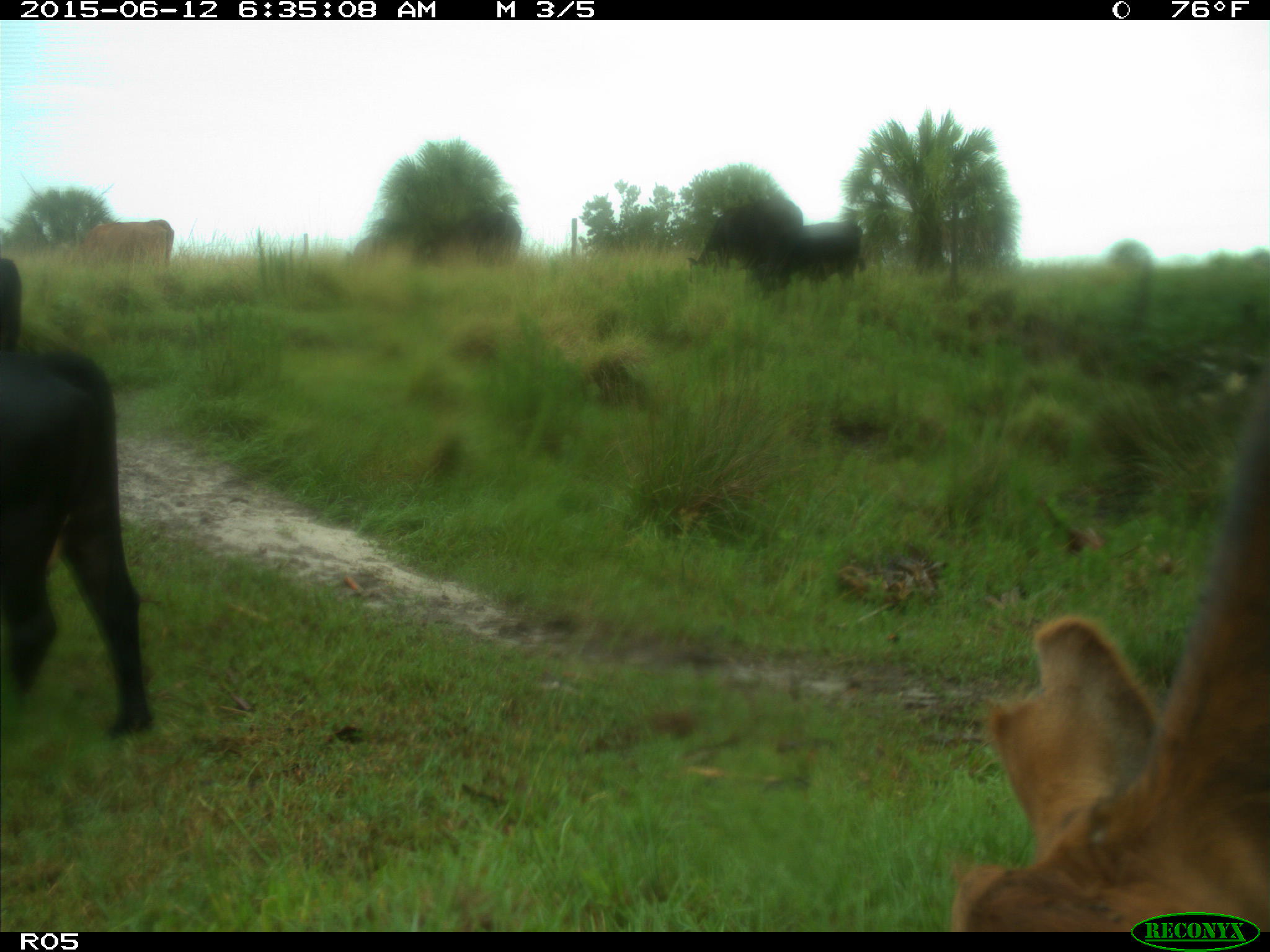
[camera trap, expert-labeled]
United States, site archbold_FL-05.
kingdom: Animalia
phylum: Chordata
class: Mammalia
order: Artiodactyla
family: Bovidae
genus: Bos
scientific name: Bos taurus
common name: domestic cow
Bos taurus (domestic cow).